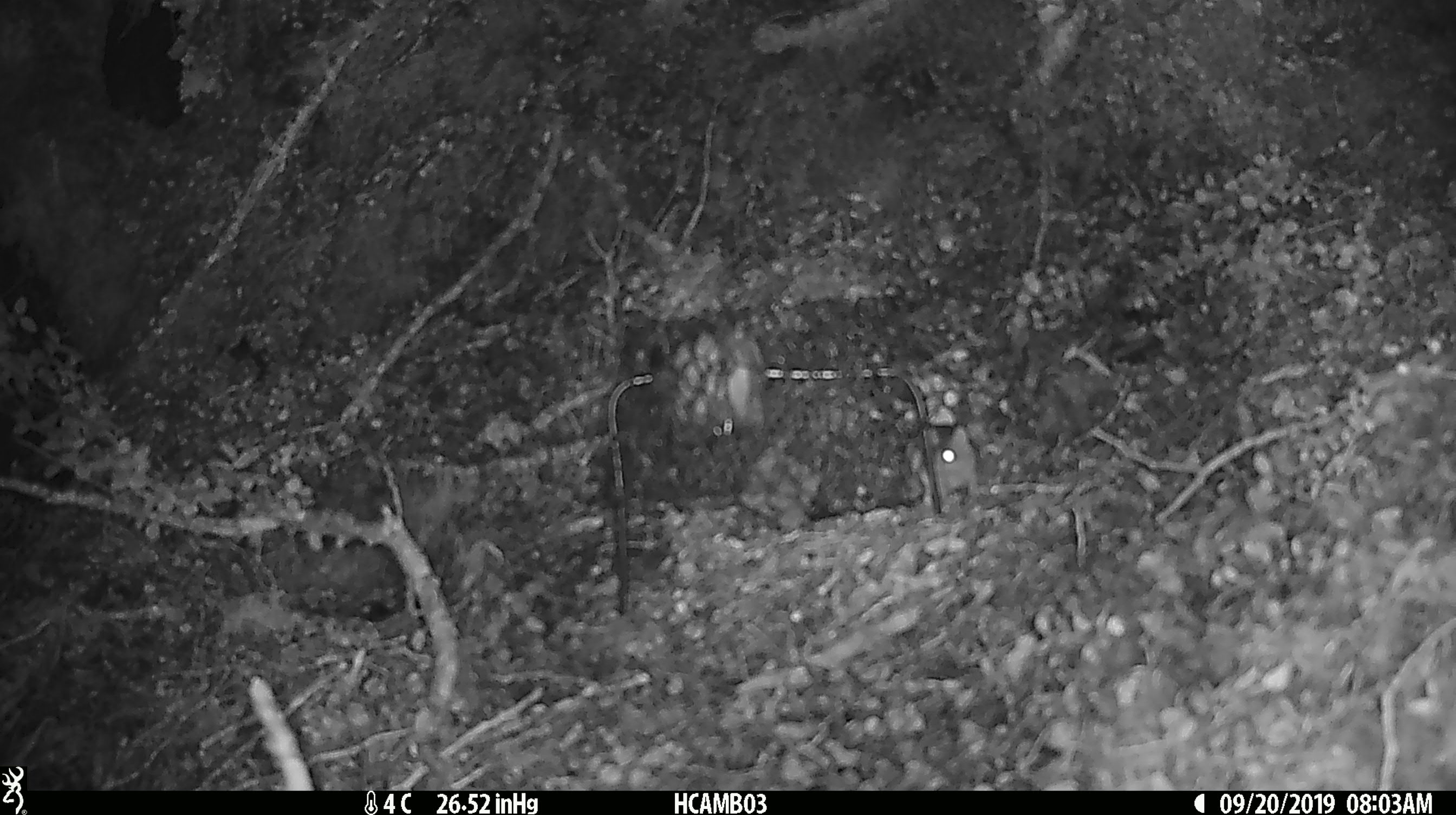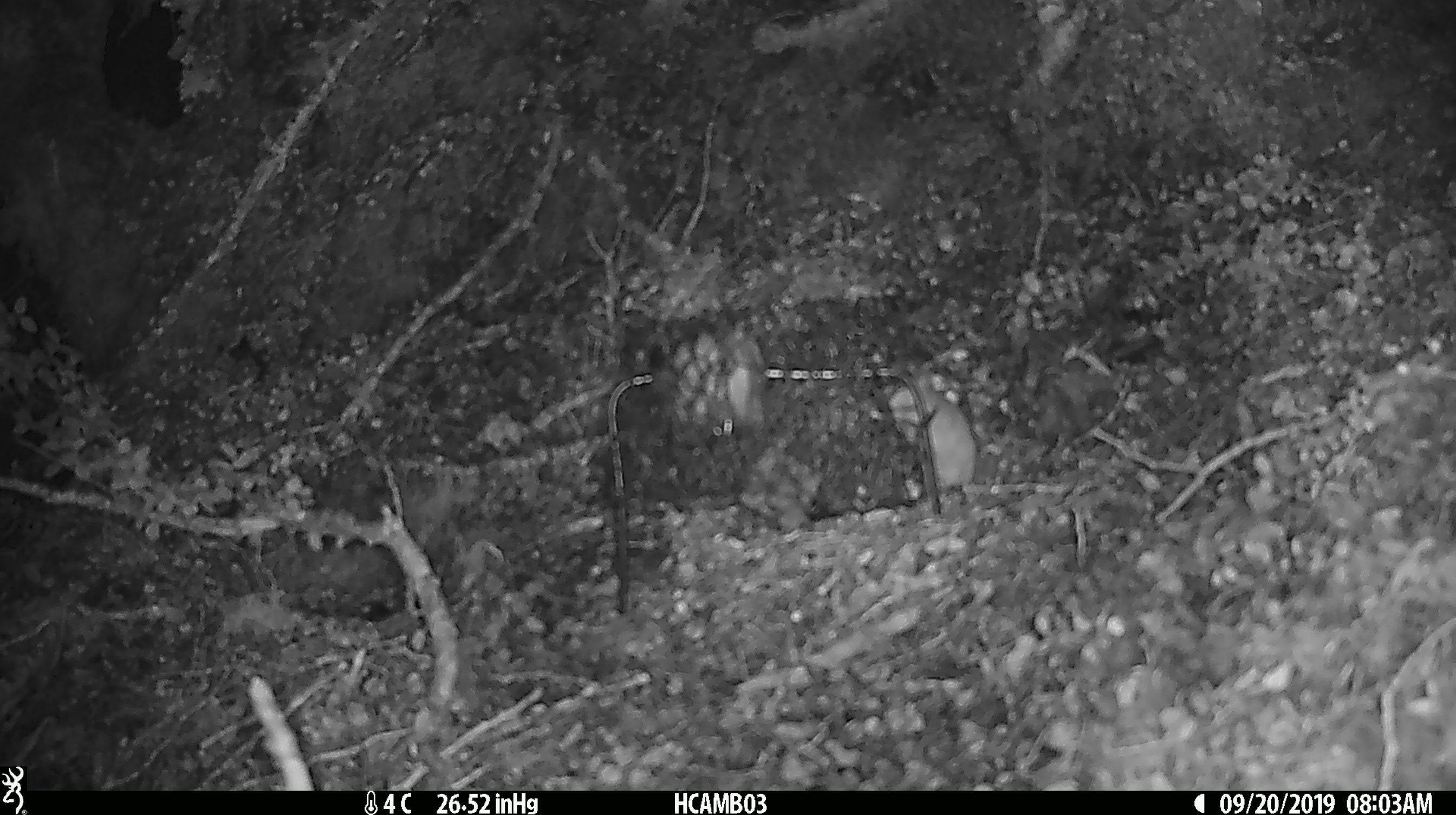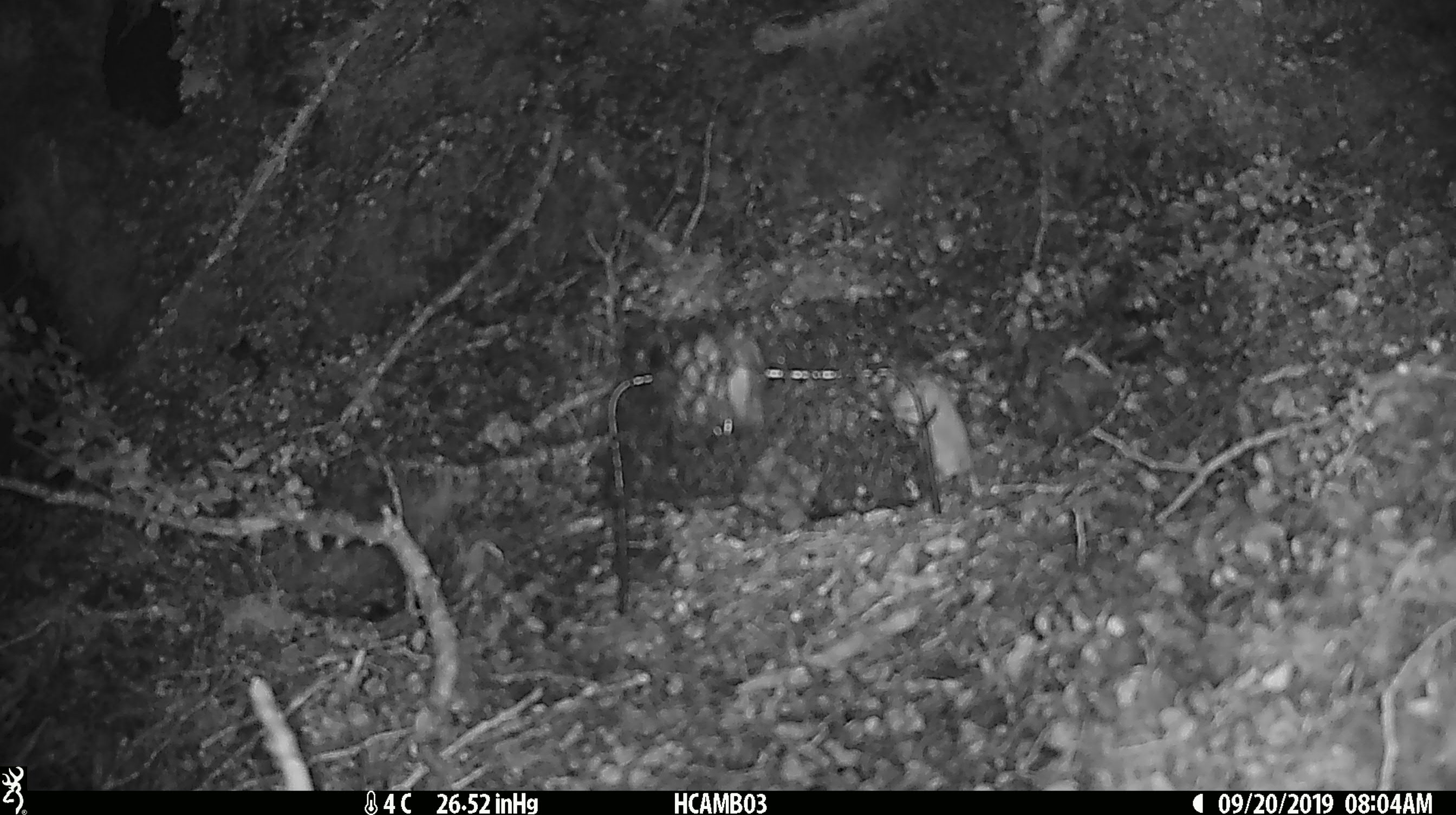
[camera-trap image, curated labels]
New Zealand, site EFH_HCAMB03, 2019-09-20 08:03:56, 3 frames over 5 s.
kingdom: Animalia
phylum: Chordata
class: Mammalia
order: Rodentia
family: Muridae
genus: Mus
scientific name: Mus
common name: mouse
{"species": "mouse (Mus)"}